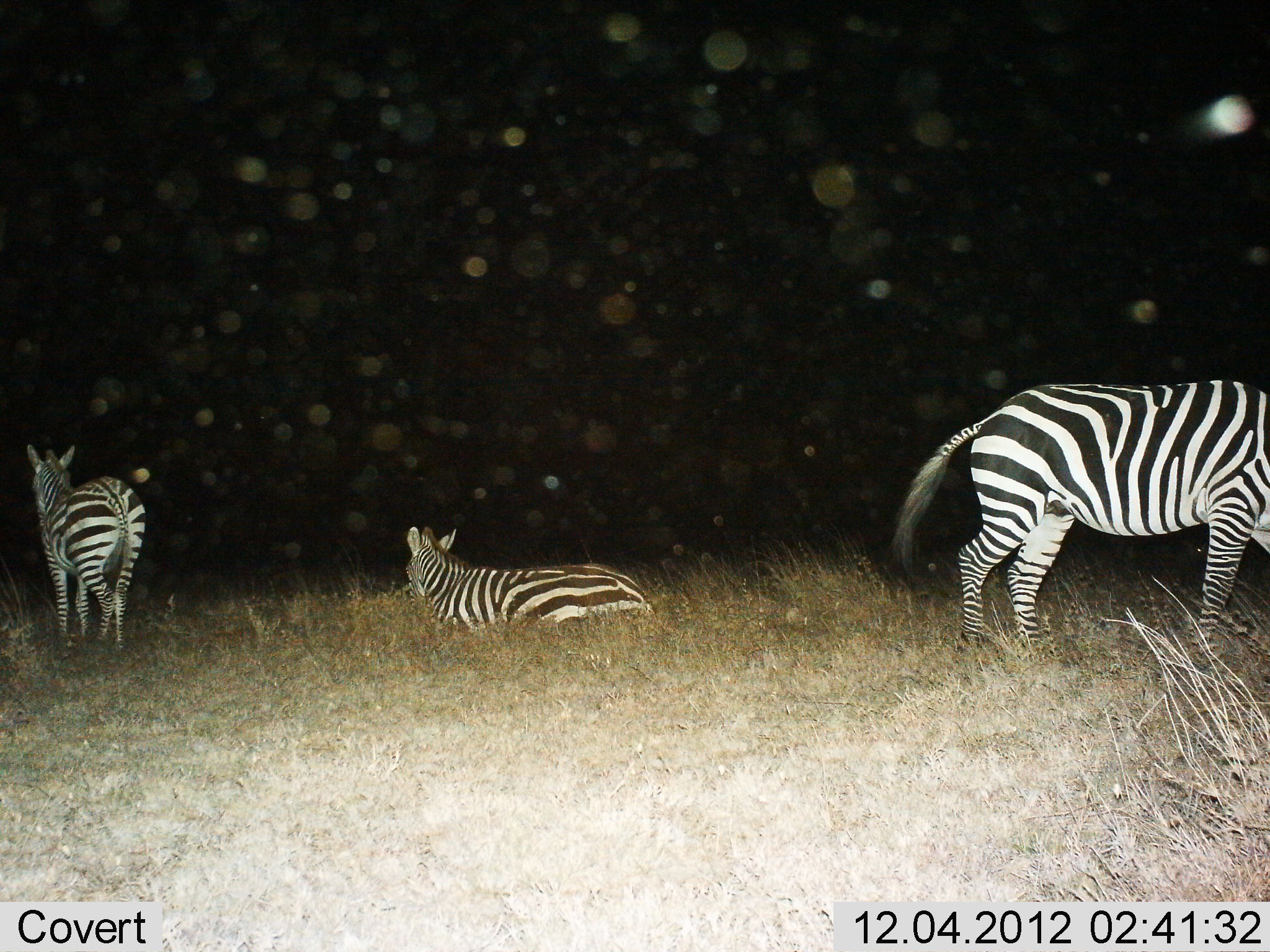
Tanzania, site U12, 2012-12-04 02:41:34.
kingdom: Animalia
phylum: Chordata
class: Mammalia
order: Perissodactyla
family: Equidae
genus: Equus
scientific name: Equus quagga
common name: plains zebra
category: zebra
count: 3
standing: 100%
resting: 100%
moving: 0%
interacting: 0%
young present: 0%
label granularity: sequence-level